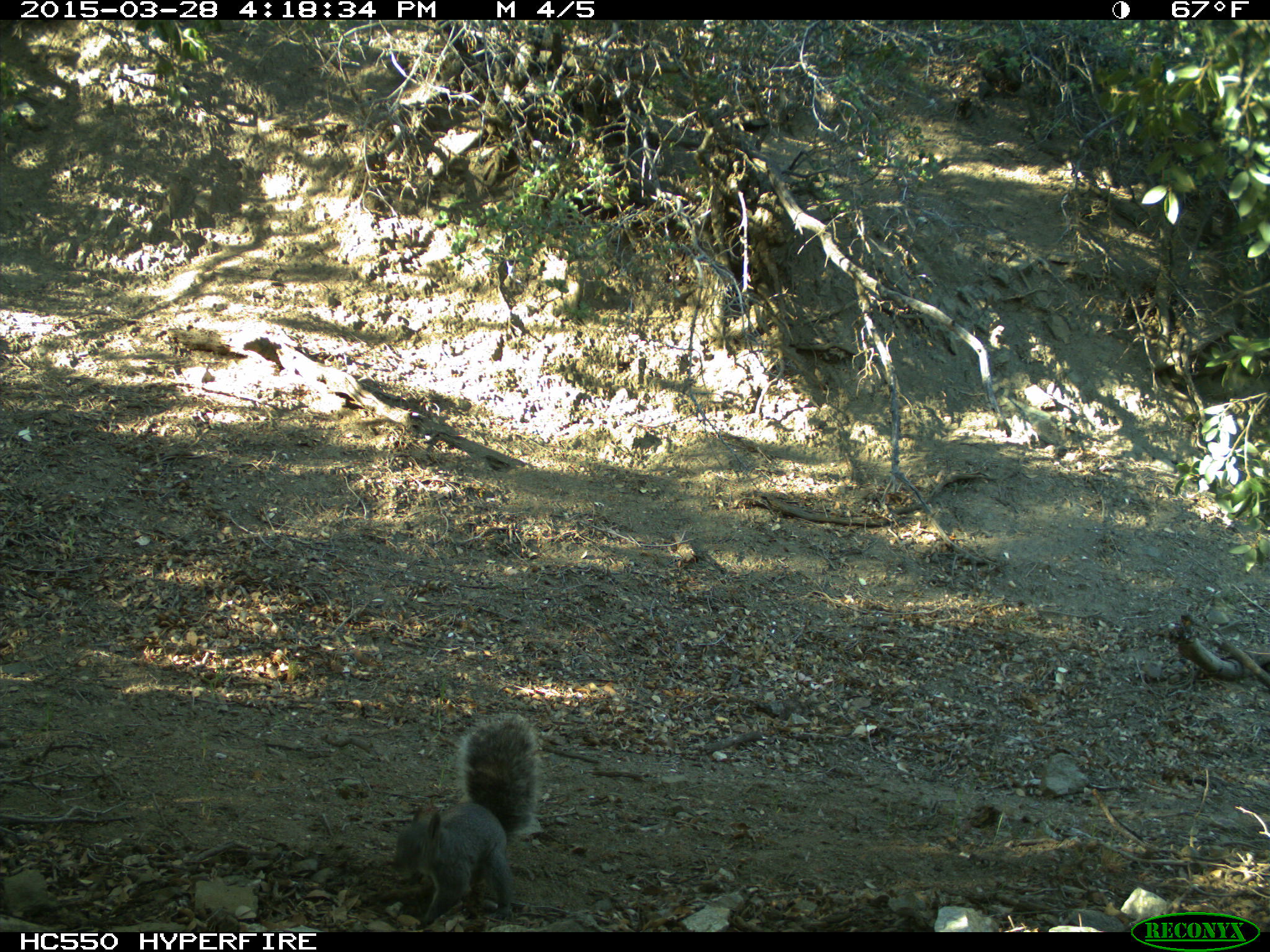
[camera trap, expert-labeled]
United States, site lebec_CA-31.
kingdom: Animalia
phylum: Chordata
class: Mammalia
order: Rodentia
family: Sciuridae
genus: Sciurus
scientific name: Sciurus carolinensis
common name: eastern gray squirrel